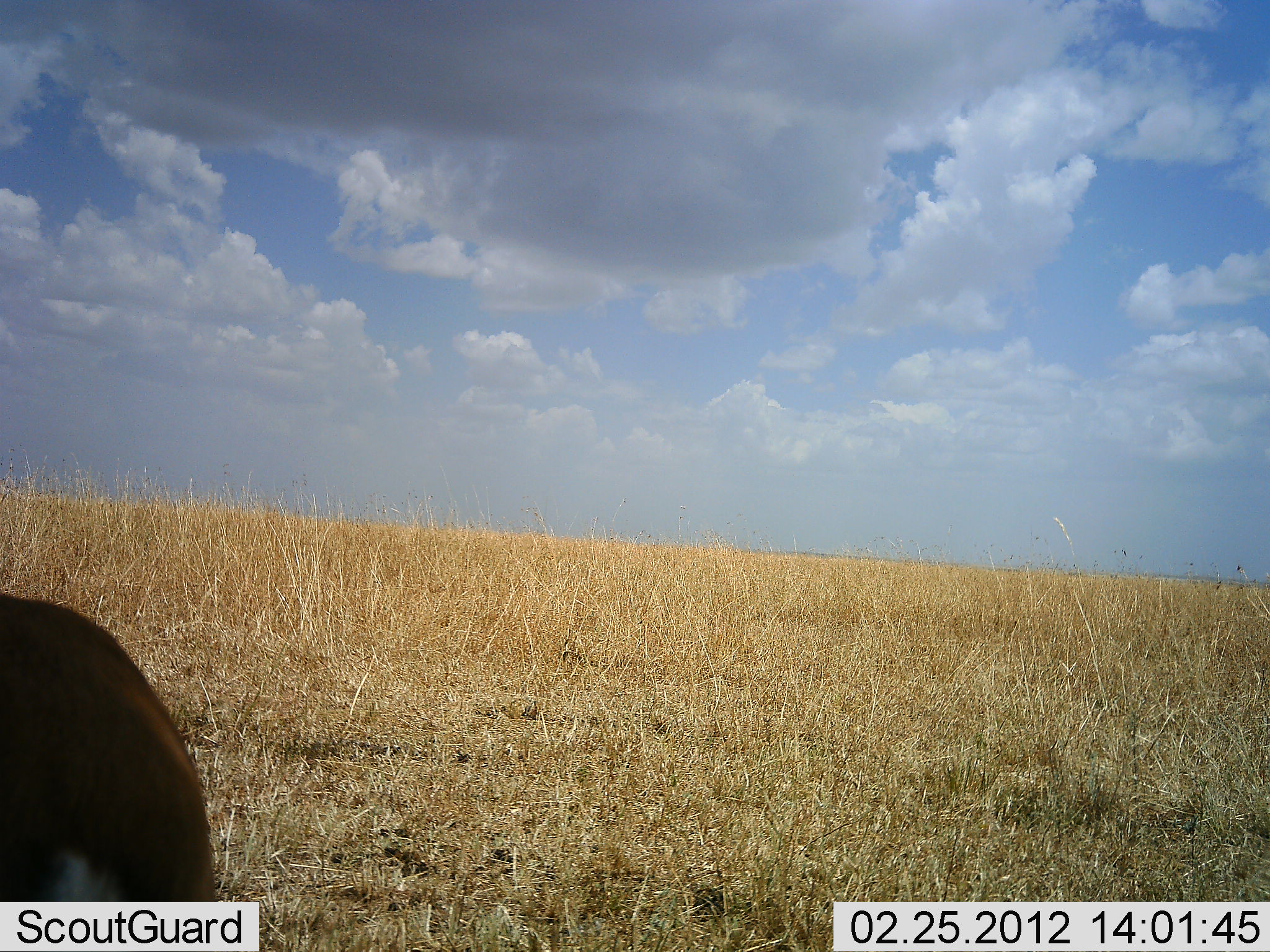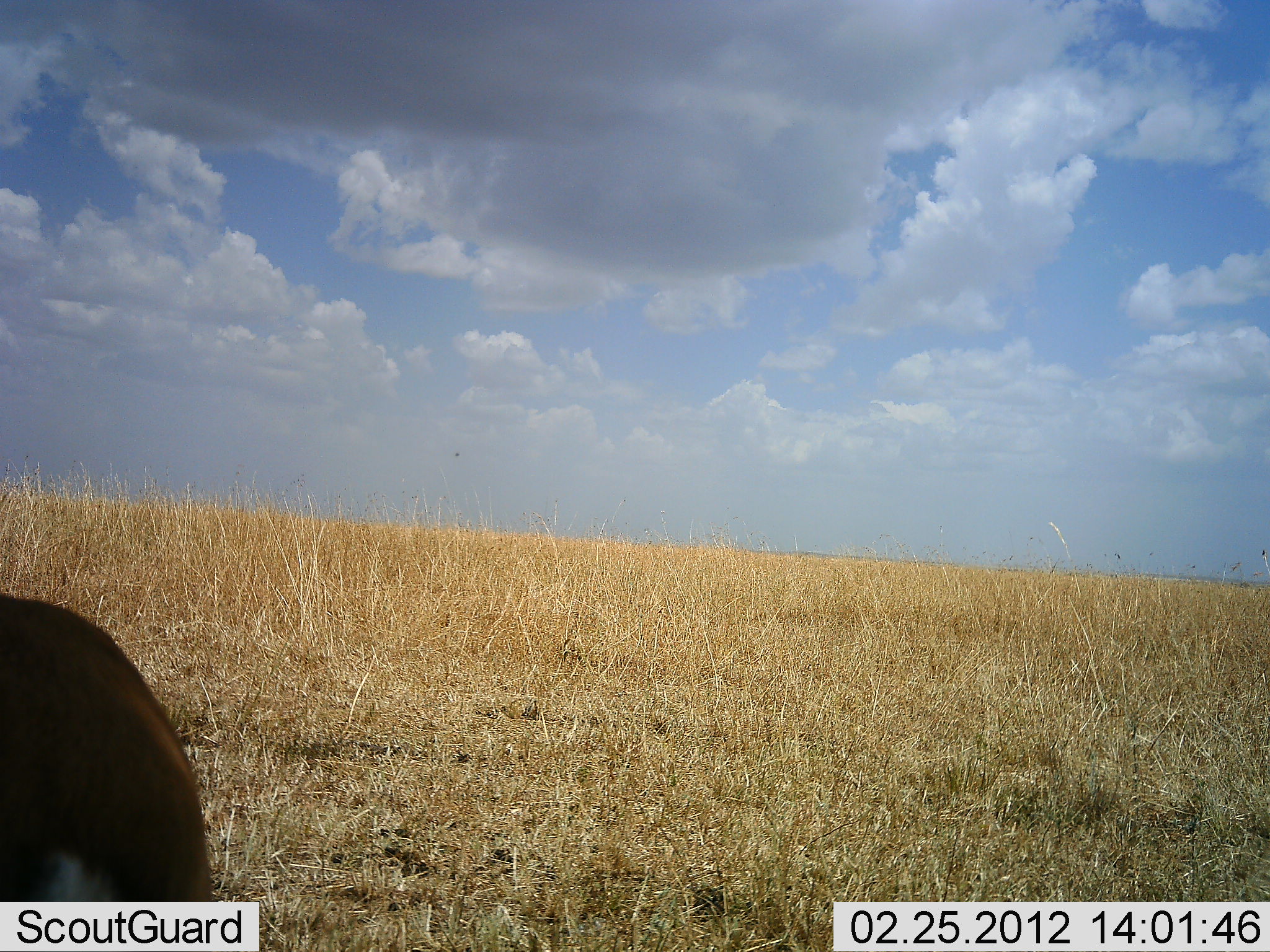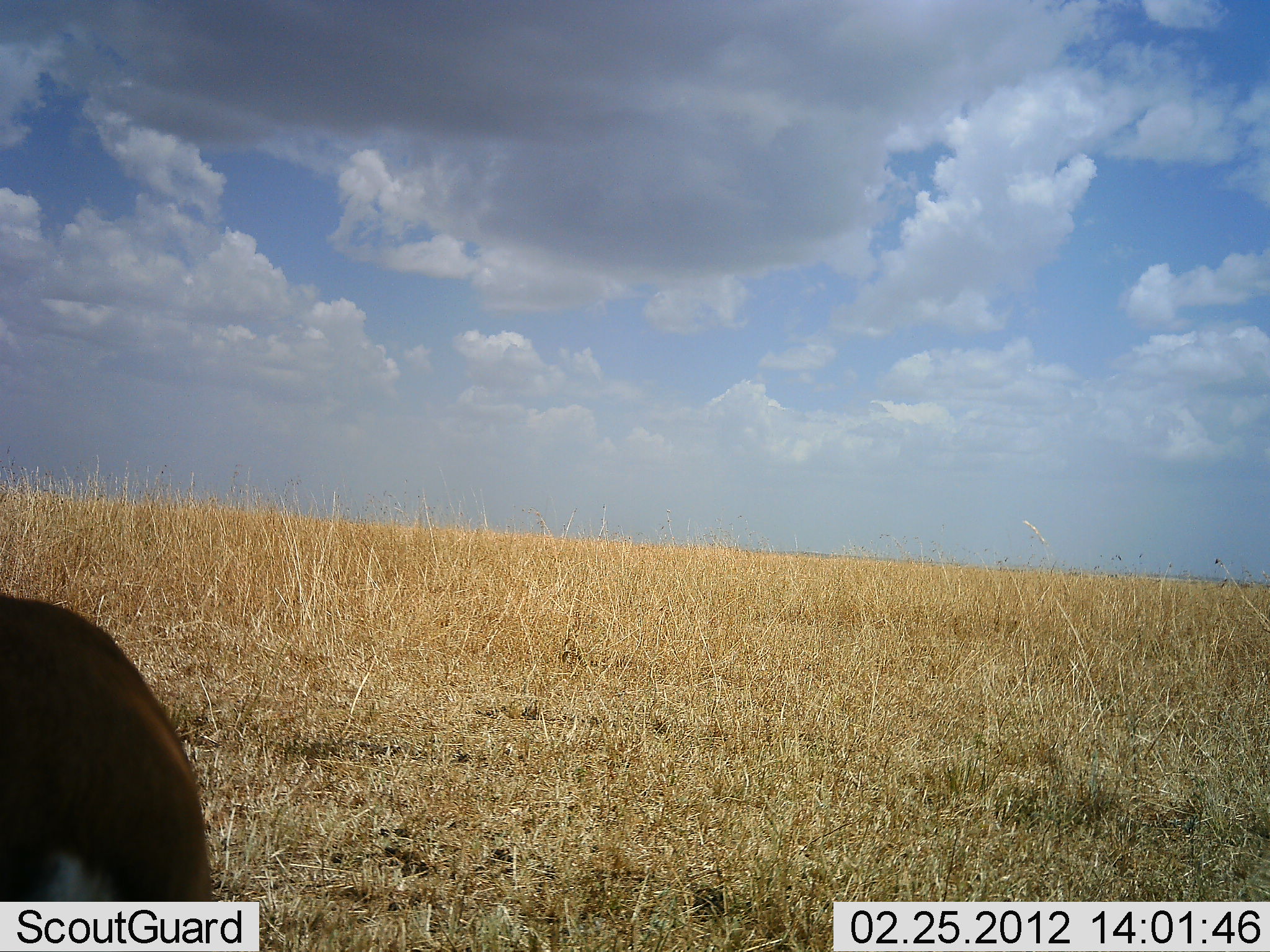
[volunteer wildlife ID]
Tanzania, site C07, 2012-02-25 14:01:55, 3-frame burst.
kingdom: Animalia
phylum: Chordata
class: Mammalia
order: Artiodactyla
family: Bovidae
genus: Eudorcas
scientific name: Eudorcas thomsonii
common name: thomson's gazelle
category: gazellethomsons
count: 1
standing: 100%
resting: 0%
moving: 0%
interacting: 0%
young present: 0%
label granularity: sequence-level